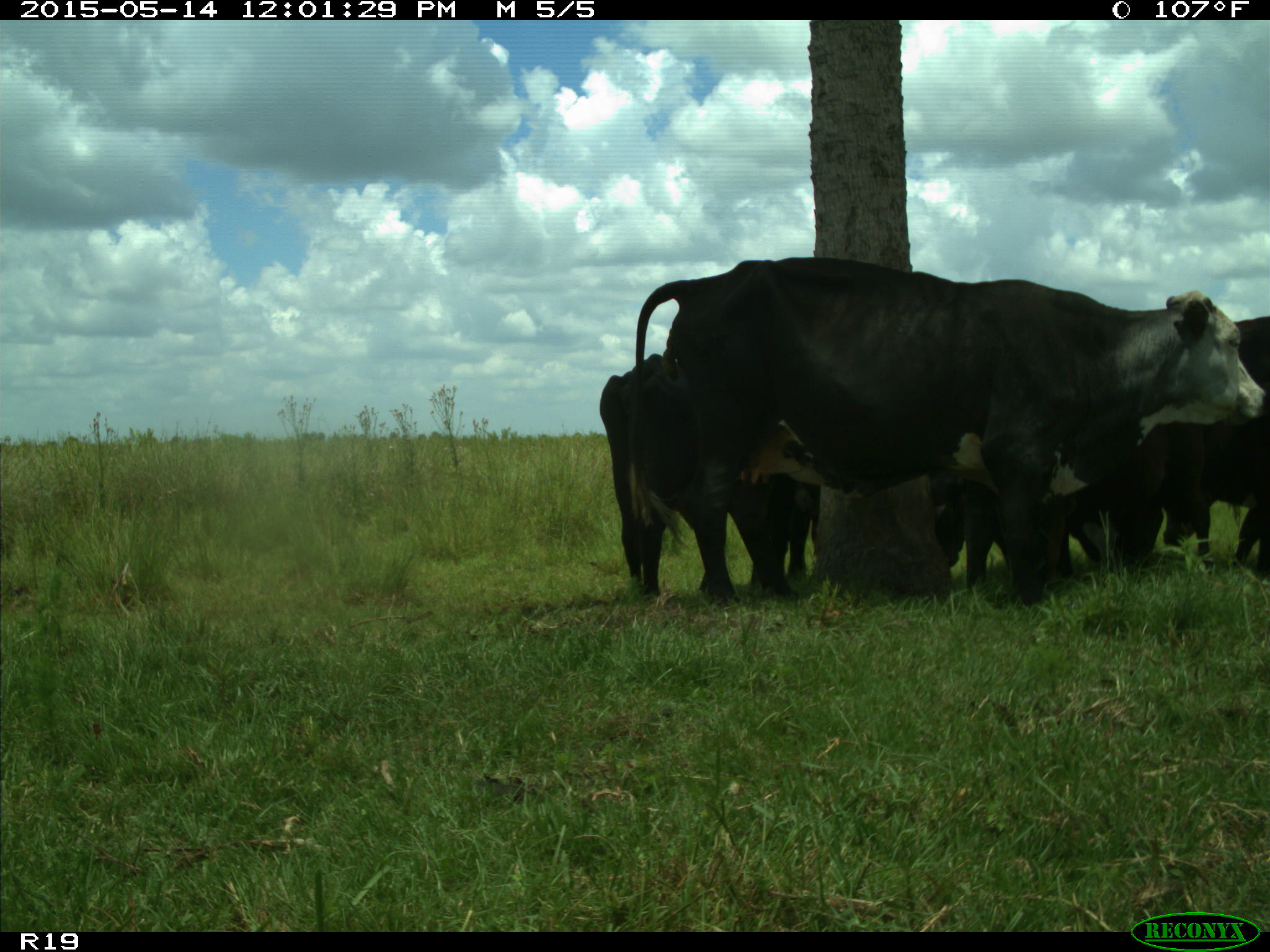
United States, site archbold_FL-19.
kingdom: Animalia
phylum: Chordata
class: Mammalia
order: Artiodactyla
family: Bovidae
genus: Bos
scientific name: Bos taurus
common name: domestic cow